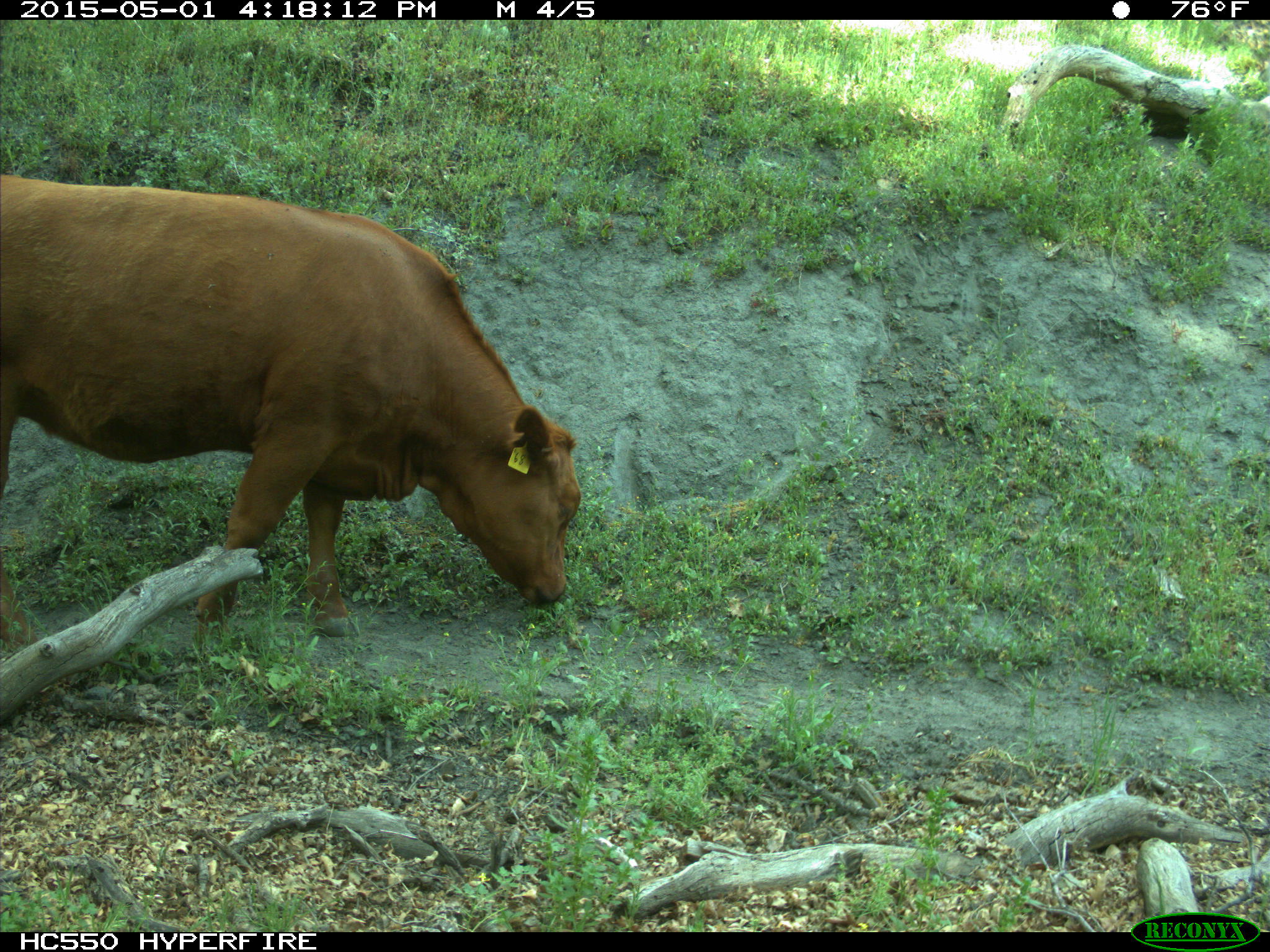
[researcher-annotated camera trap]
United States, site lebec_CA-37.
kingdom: Animalia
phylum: Chordata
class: Mammalia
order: Artiodactyla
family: Bovidae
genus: Bos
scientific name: Bos taurus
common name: domestic cow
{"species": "Bos taurus (domestic cow)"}